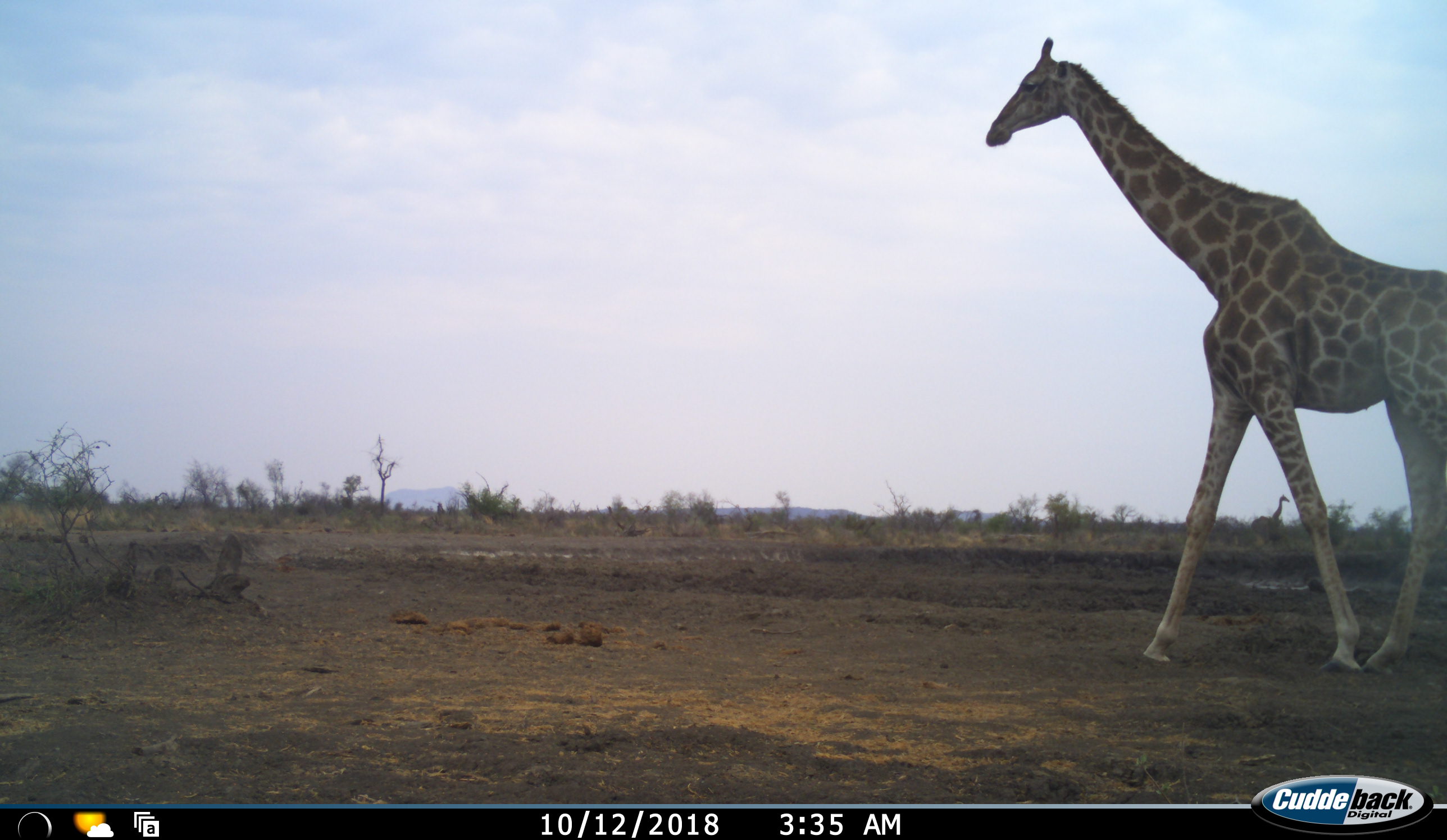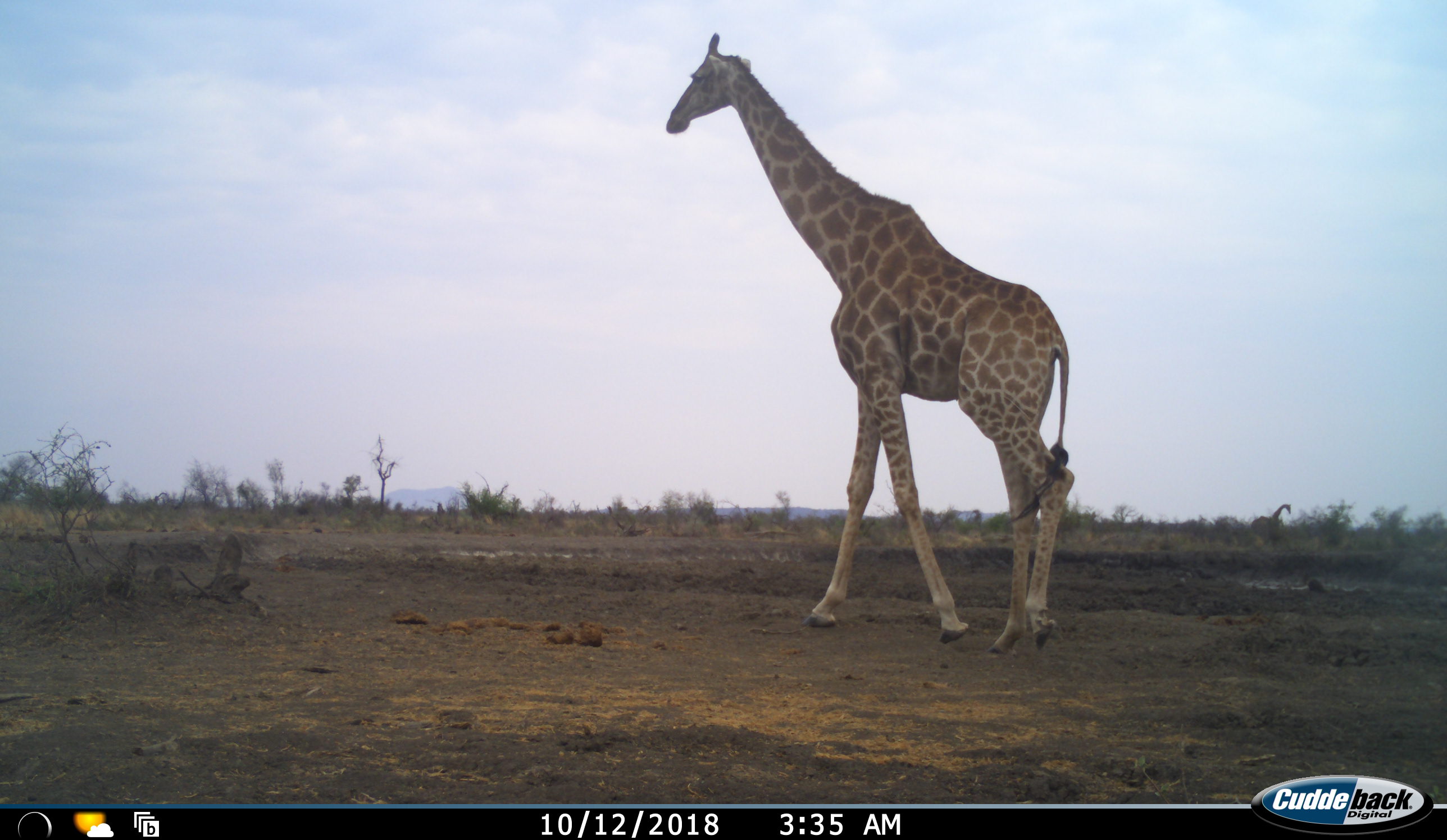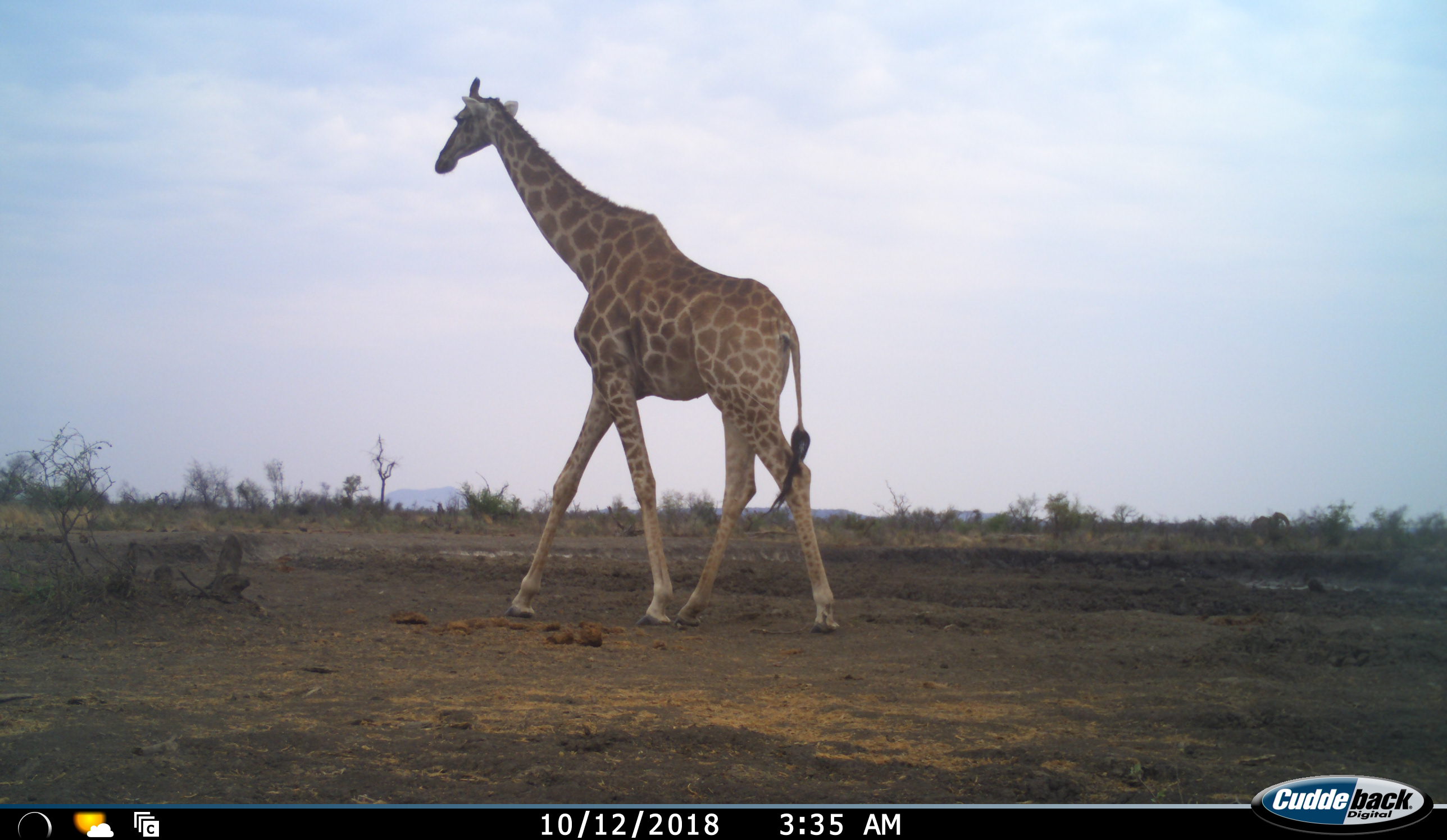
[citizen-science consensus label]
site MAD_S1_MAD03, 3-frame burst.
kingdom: Animalia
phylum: Chordata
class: Mammalia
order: Artiodactyla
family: Giraffidae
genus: Giraffa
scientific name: Giraffa camelopardalis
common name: giraffe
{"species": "giraffe (Giraffa camelopardalis)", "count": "2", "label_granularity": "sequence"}